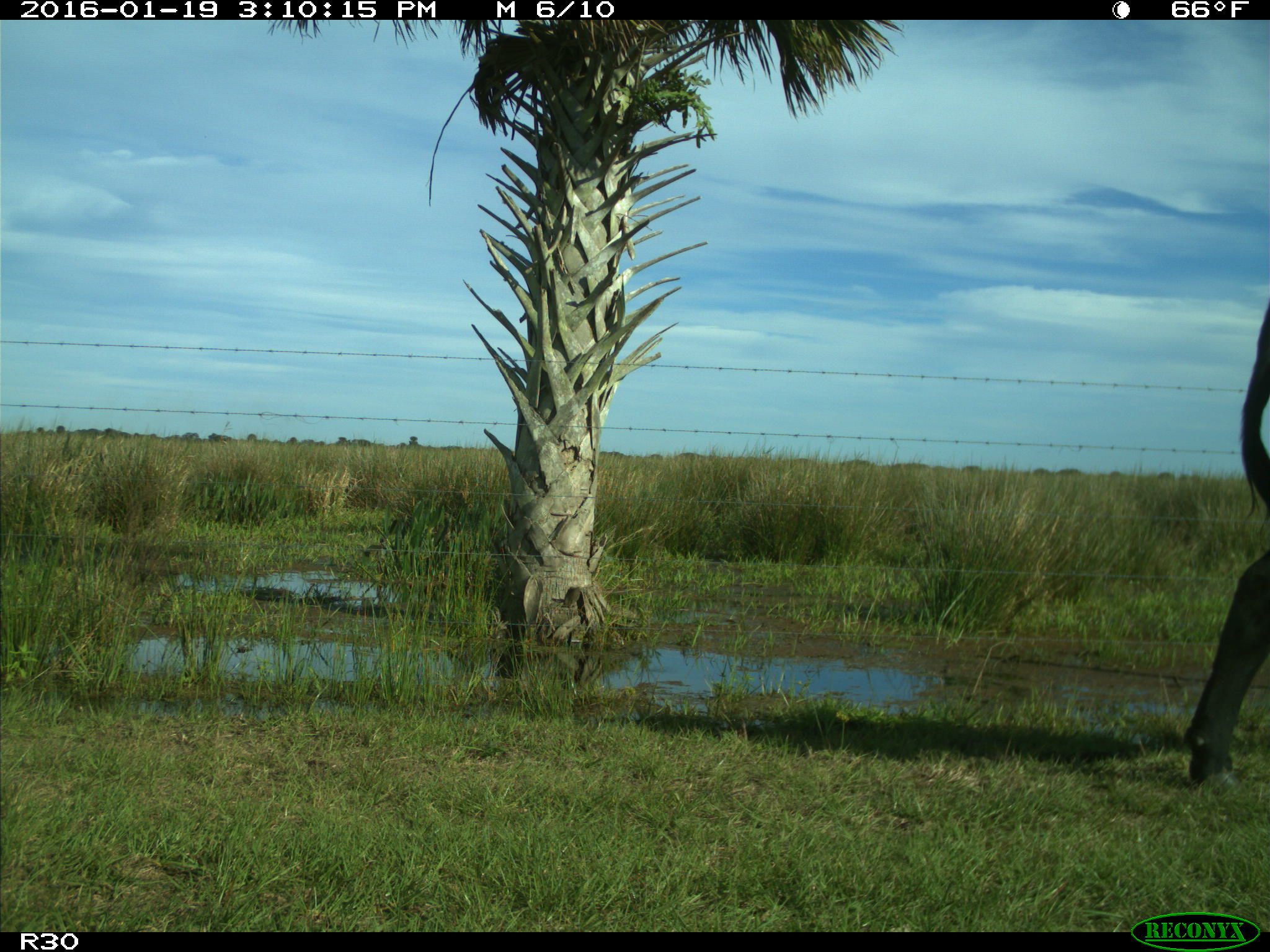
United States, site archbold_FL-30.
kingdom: Animalia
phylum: Chordata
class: Mammalia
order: Artiodactyla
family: Bovidae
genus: Bos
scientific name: Bos taurus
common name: domestic cow